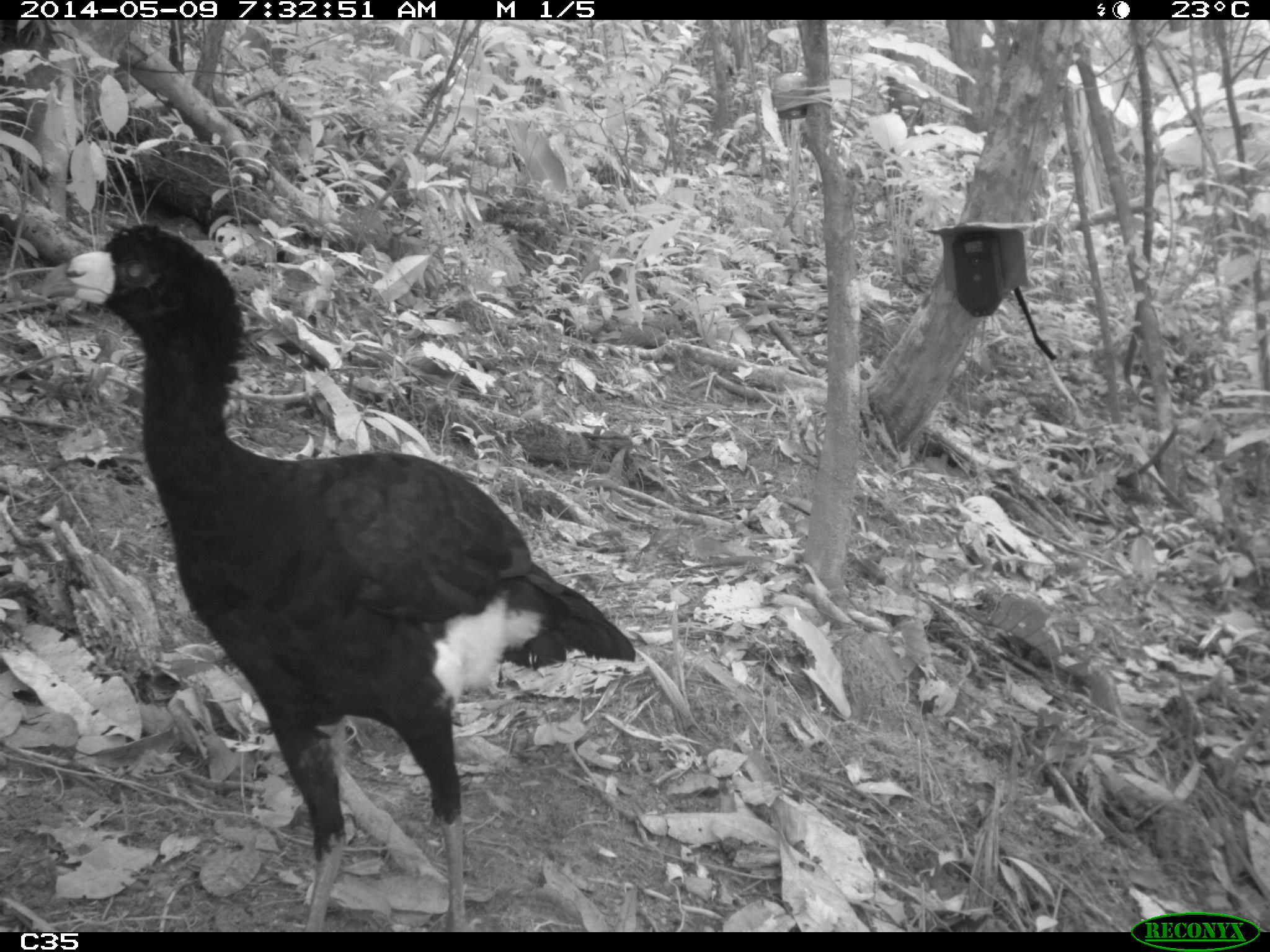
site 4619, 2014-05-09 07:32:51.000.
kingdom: Animalia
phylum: Chordata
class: Aves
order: Galliformes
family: Cracidae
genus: Crax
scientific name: Crax alector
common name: black curassow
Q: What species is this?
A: Crax alector (black curassow).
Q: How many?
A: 2.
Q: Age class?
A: Adult.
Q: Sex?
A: Female.